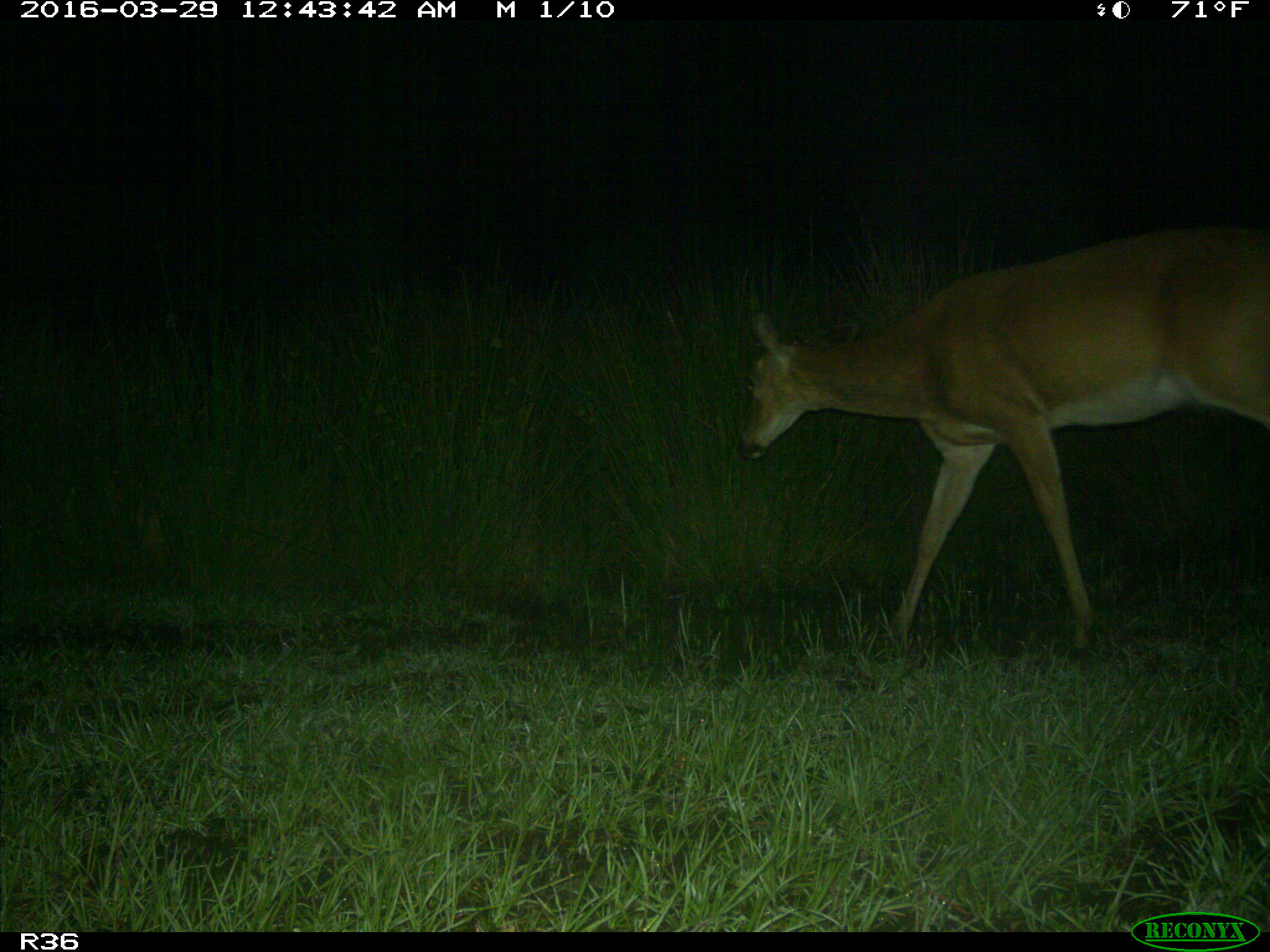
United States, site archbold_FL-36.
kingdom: Animalia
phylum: Chordata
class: Mammalia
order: Artiodactyla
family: Cervidae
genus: Odocoileus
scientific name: Odocoileus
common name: deer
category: unidentified deer